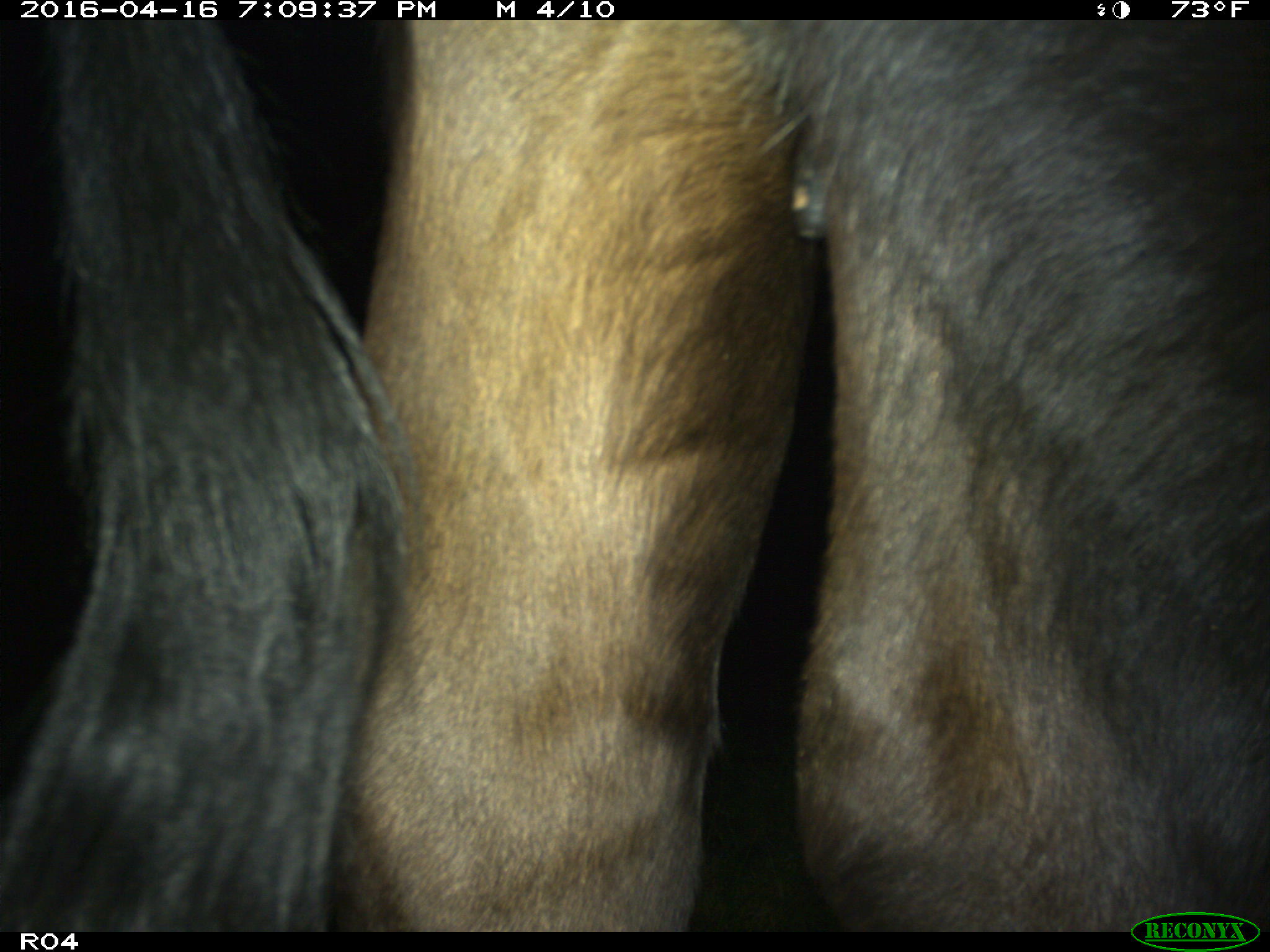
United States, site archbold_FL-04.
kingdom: Animalia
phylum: Chordata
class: Mammalia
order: Artiodactyla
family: Bovidae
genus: Bos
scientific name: Bos taurus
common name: domestic cow